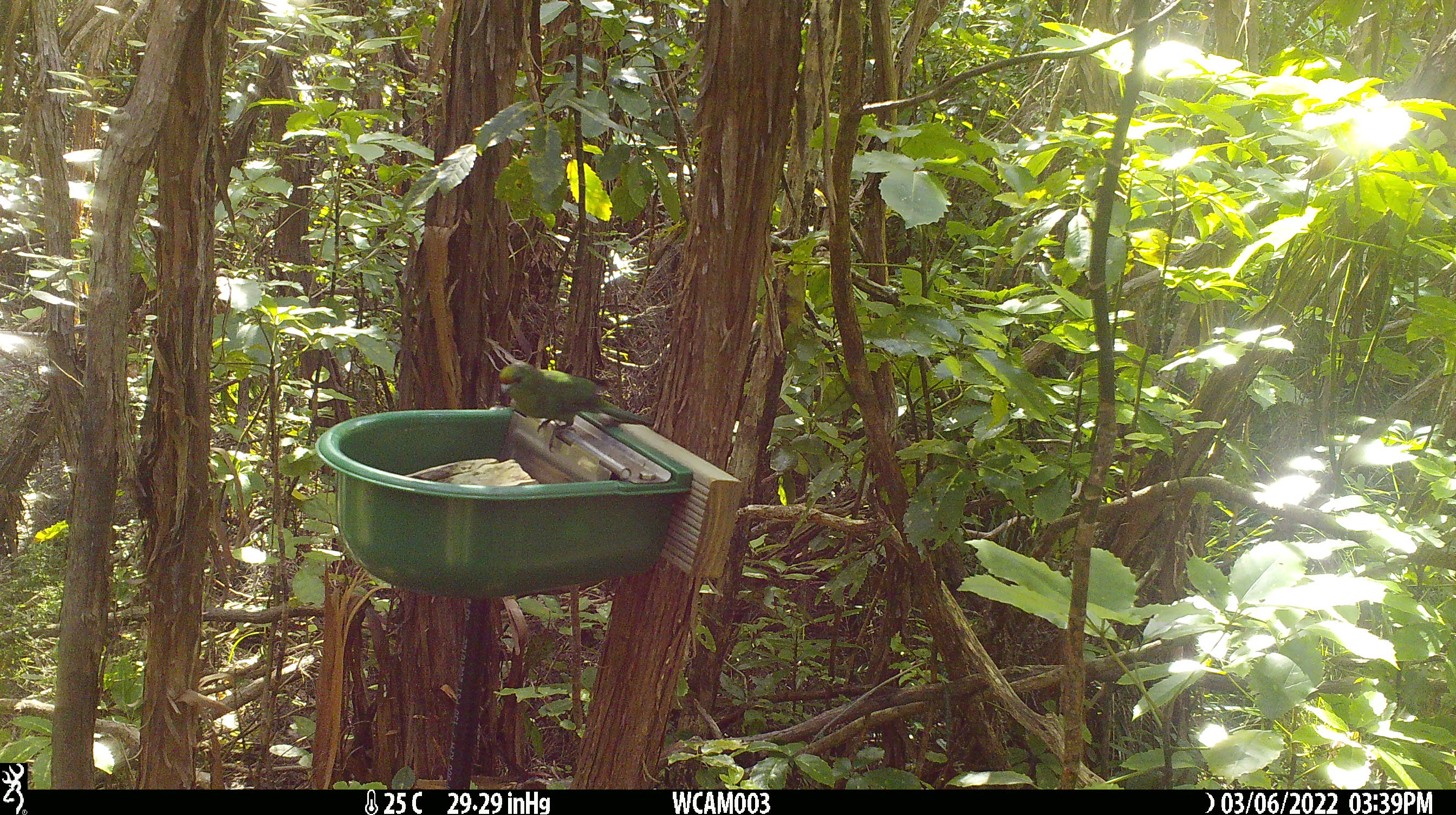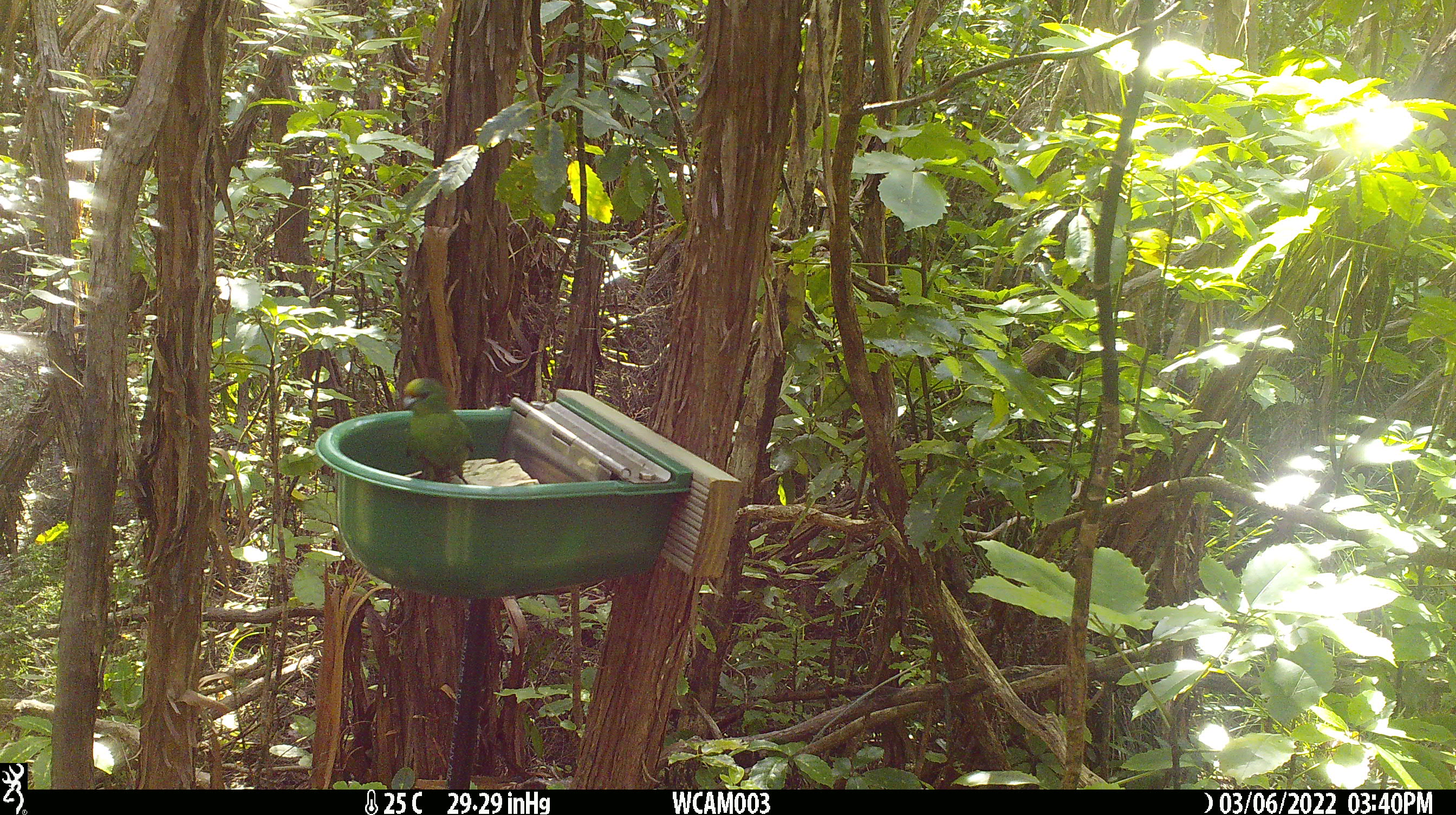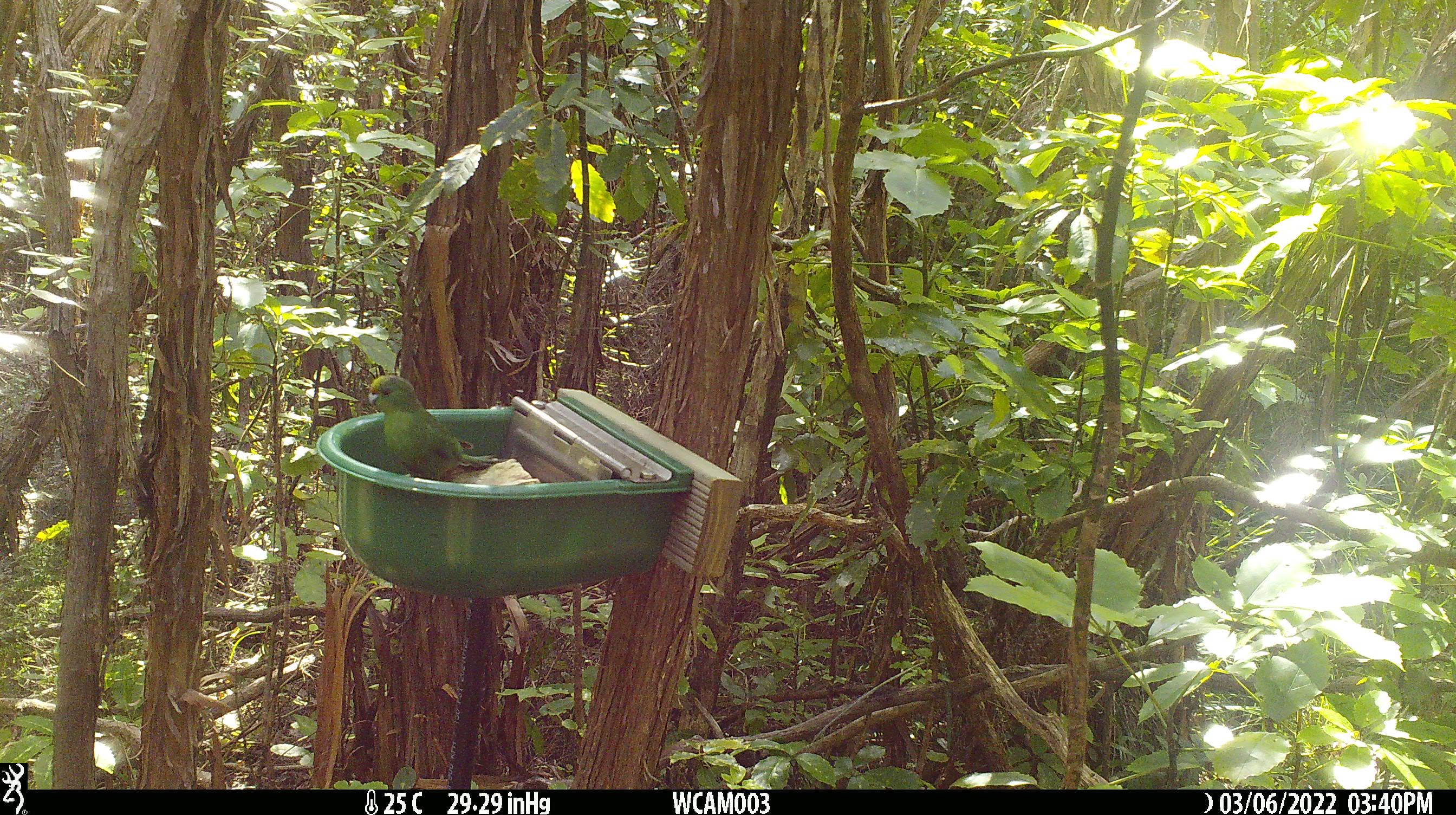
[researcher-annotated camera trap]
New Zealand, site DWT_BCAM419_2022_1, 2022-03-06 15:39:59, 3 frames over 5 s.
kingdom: Animalia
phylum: Chordata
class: Aves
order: Psittaciformes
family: Psittaculidae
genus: Cyanoramphus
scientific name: Cyanoramphus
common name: parakeet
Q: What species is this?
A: Parakeet (Cyanoramphus).